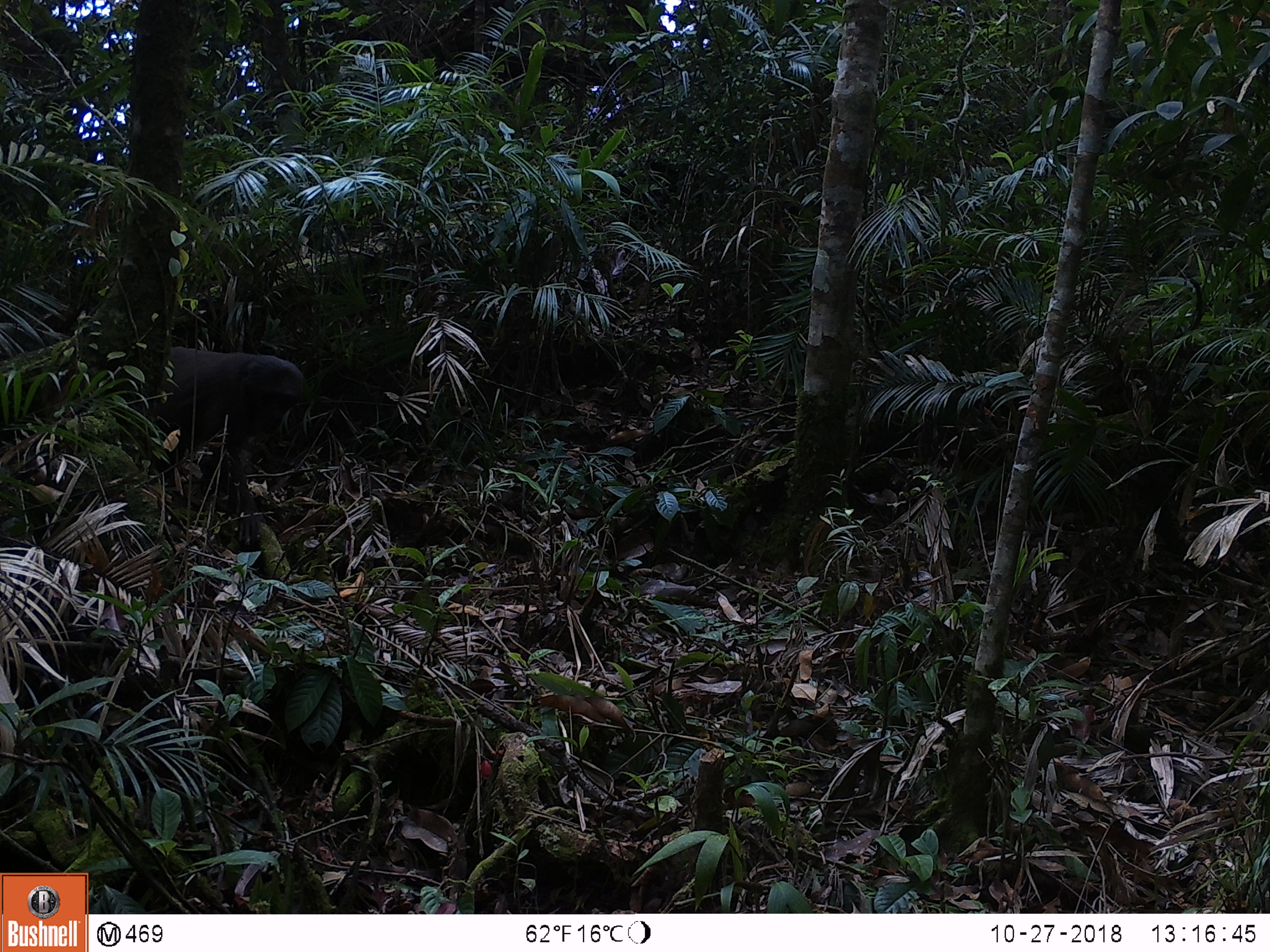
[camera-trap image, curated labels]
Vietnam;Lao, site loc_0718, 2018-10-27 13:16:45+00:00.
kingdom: Animalia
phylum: Chordata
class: Mammalia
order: Primates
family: Cercopithecidae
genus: Macaca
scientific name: Macaca arctoides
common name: stump-tailed macaque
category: stump tailed macaque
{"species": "stump tailed macaque (stump-tailed macaque) (Macaca arctoides)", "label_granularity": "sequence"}